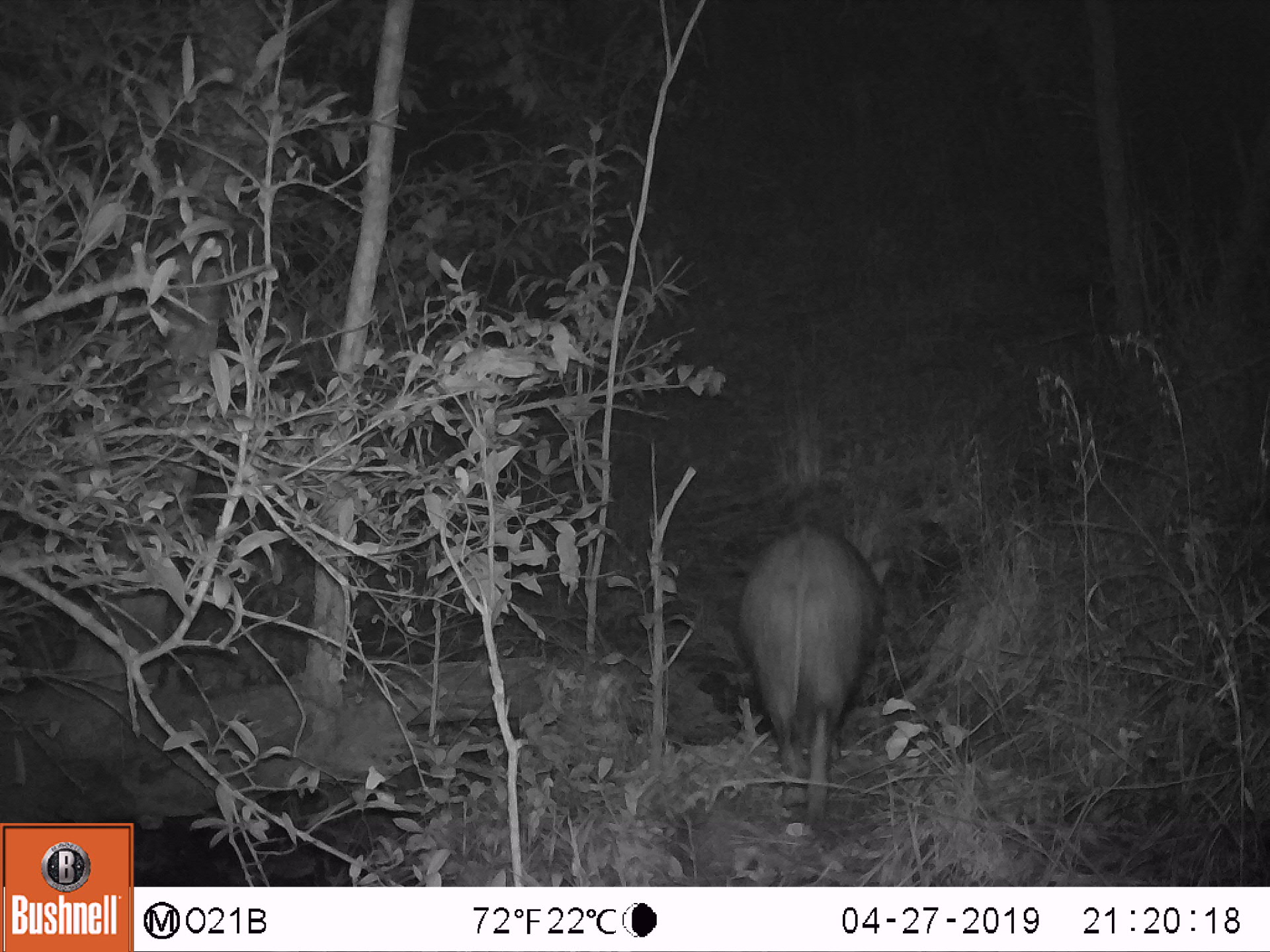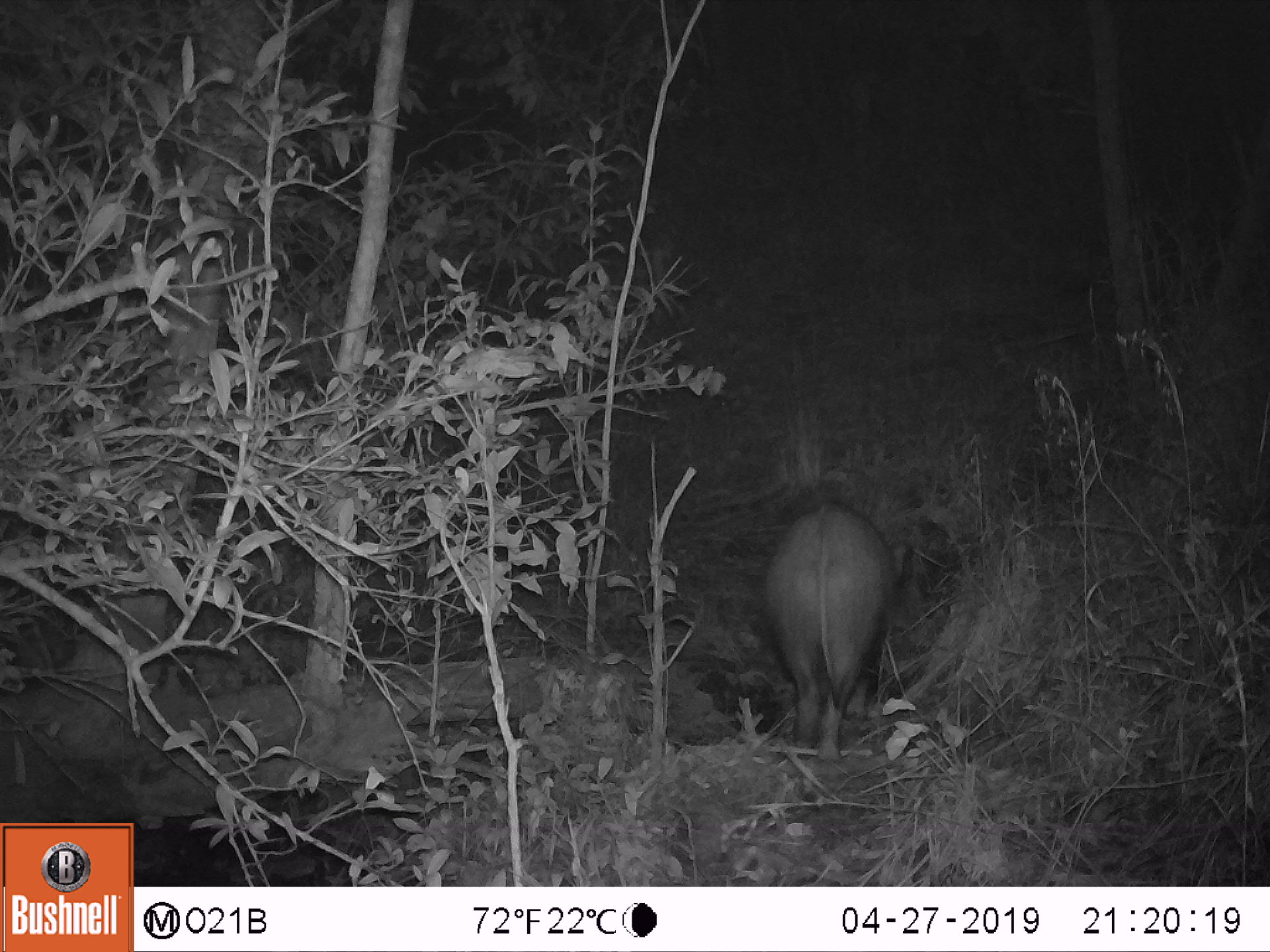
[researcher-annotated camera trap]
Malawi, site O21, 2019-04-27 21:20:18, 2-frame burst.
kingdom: Animalia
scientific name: Animalia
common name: other animal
Other animal (Animalia), count 1.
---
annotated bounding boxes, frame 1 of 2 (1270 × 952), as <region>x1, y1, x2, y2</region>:
other animal: <region>718, 518, 903, 822</region>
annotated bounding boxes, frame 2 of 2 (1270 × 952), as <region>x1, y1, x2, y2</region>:
other animal: <region>754, 493, 914, 769</region>